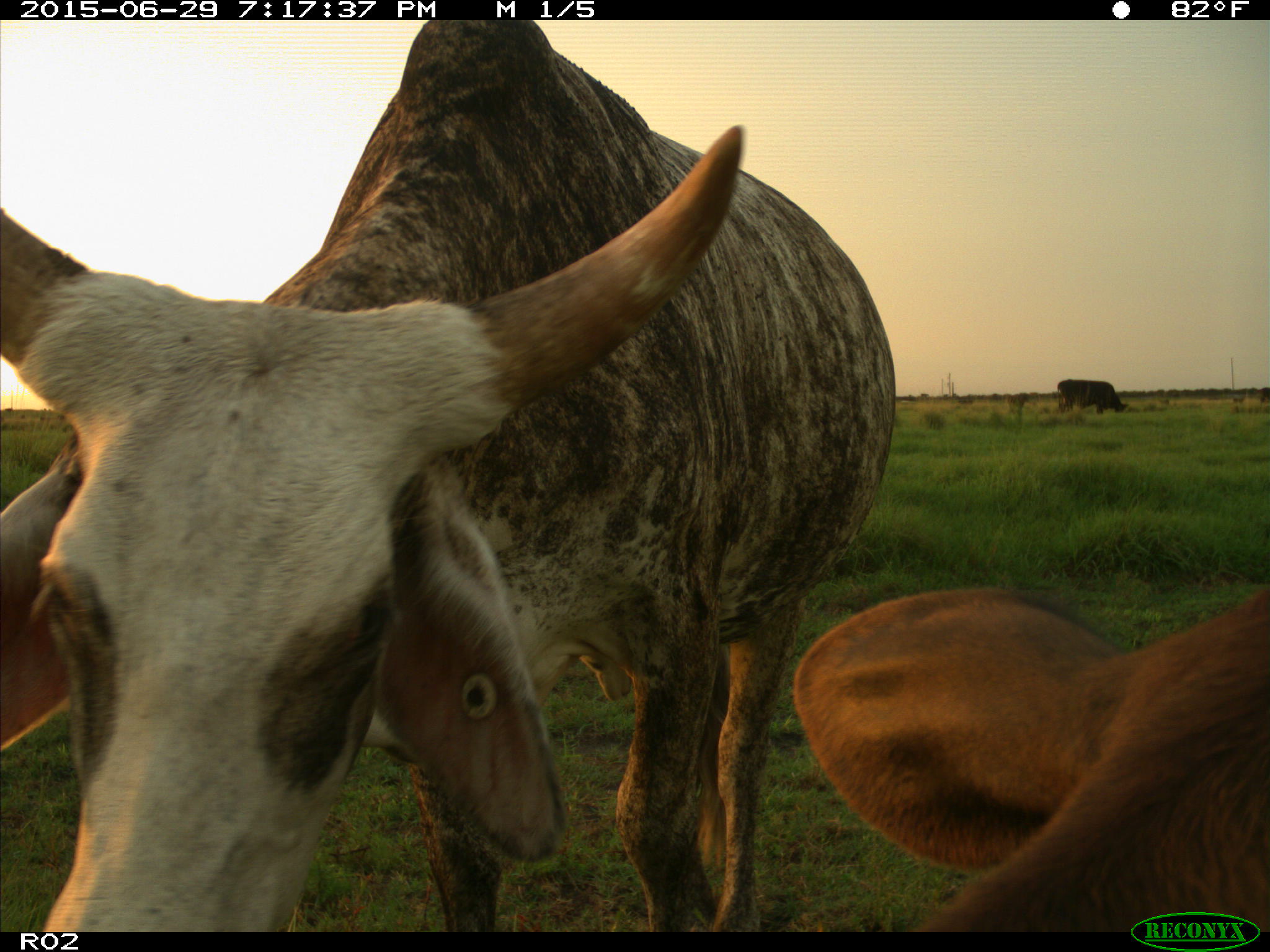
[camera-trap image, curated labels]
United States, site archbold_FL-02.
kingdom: Animalia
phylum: Chordata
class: Mammalia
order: Artiodactyla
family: Bovidae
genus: Bos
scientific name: Bos taurus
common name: domestic cow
Bos taurus (domestic cow).